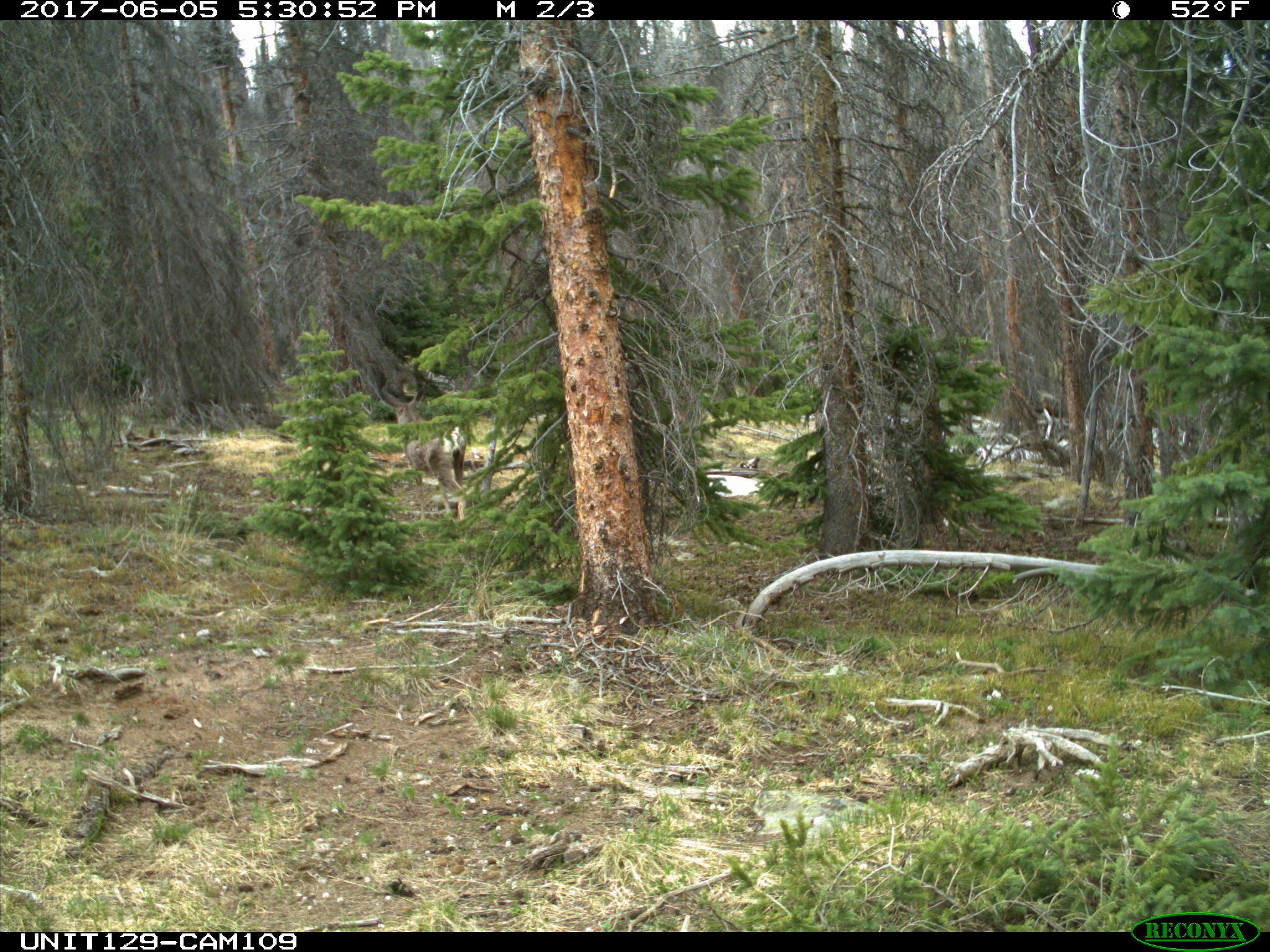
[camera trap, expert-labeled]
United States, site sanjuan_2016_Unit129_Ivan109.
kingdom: Animalia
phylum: Chordata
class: Mammalia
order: Artiodactyla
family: Cervidae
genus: Odocoileus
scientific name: Odocoileus hemionus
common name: mule deer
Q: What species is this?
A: Odocoileus hemionus (mule deer).